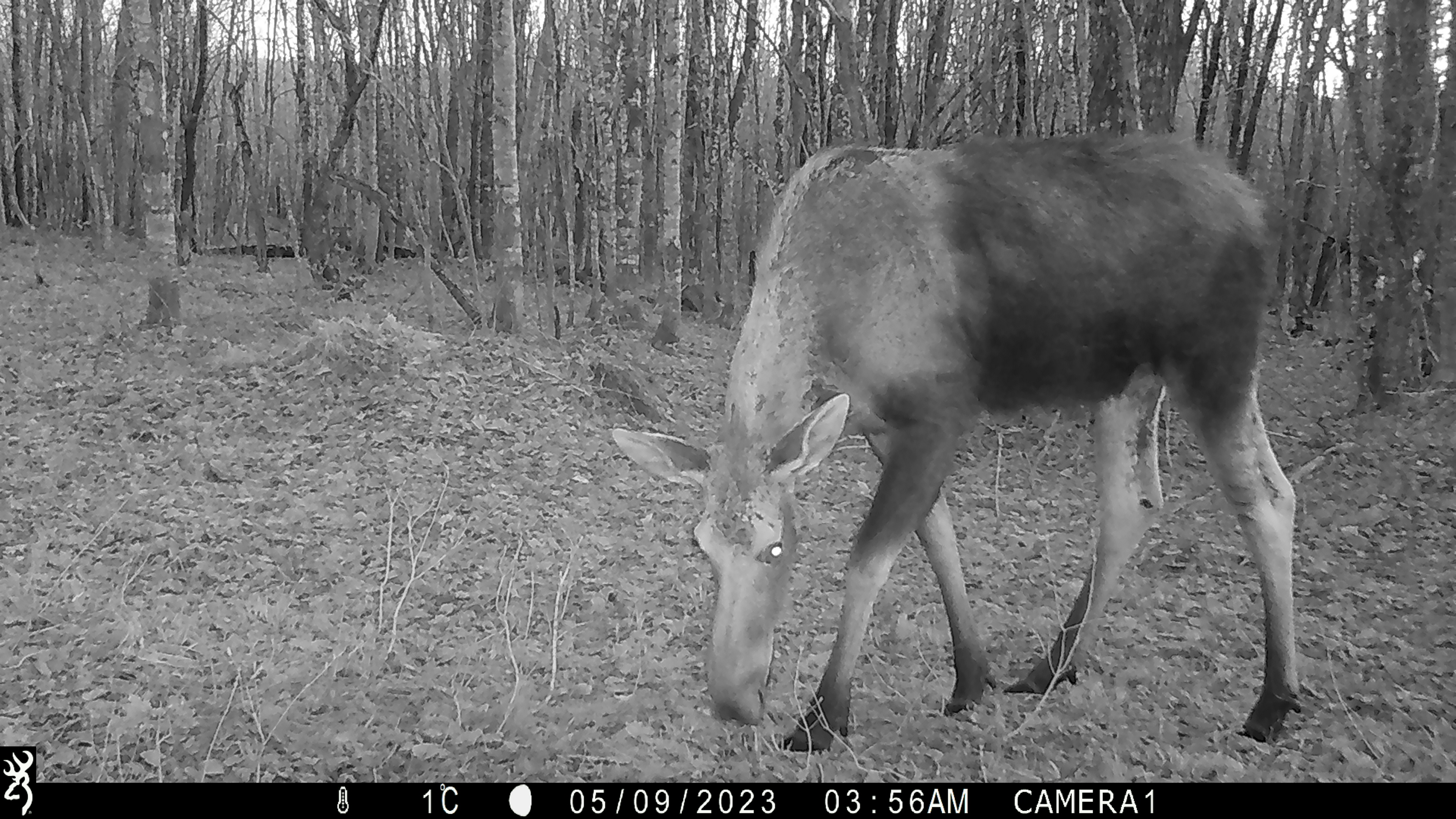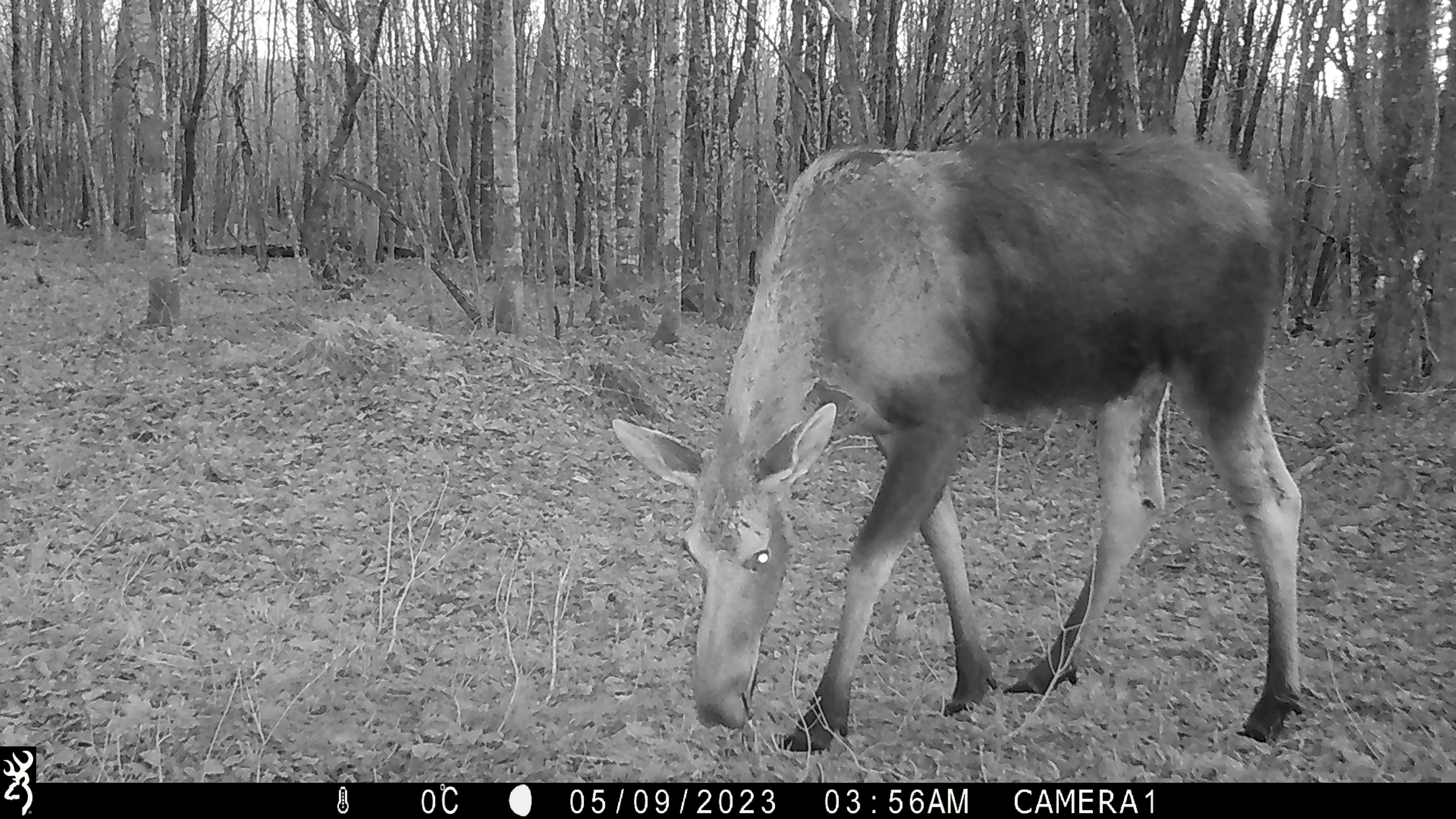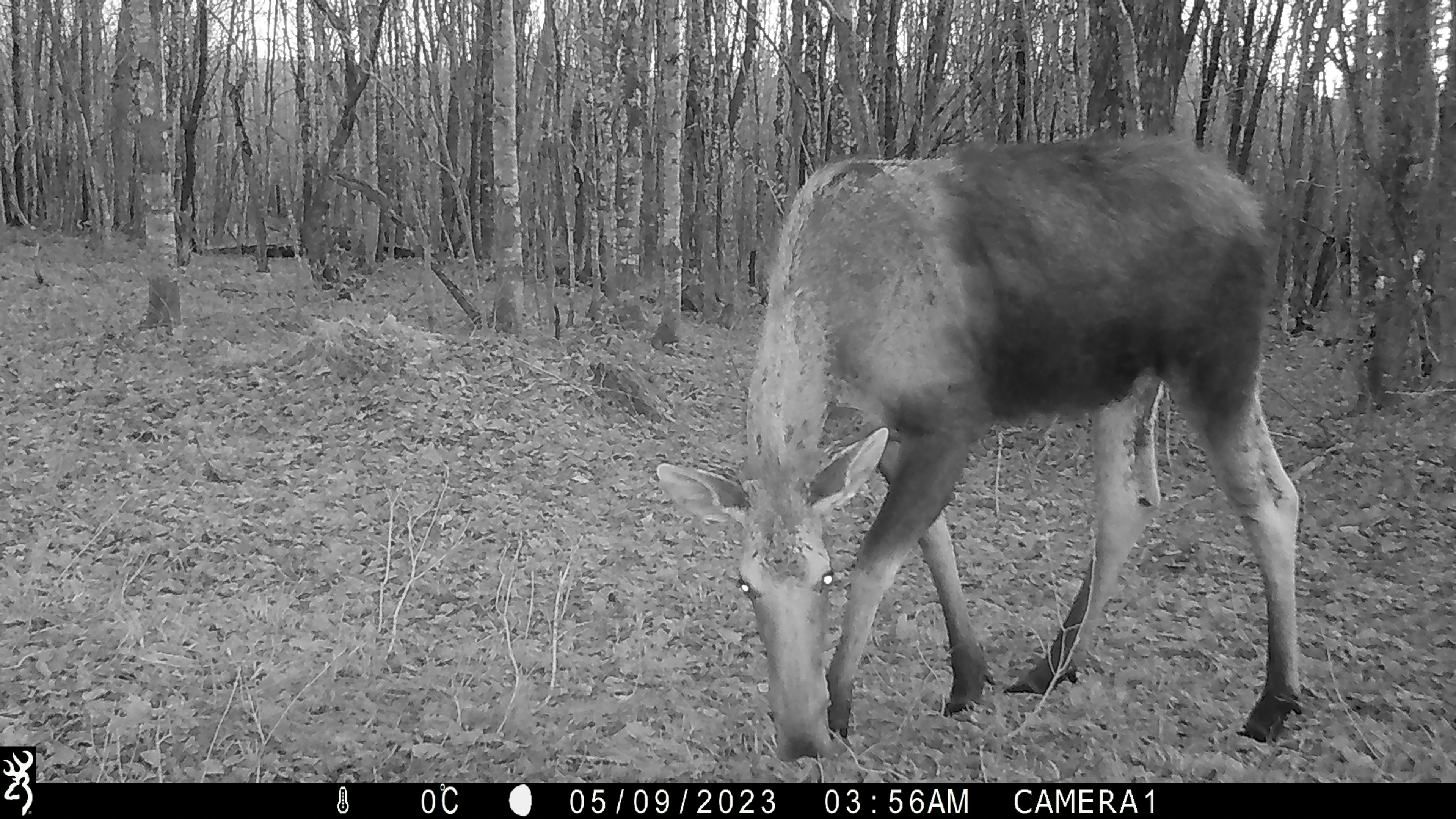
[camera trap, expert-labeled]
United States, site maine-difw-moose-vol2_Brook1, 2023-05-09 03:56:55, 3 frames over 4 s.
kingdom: Animalia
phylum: Chordata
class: Mammalia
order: Artiodactyla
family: Cervidae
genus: Alces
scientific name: Alces alces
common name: moose